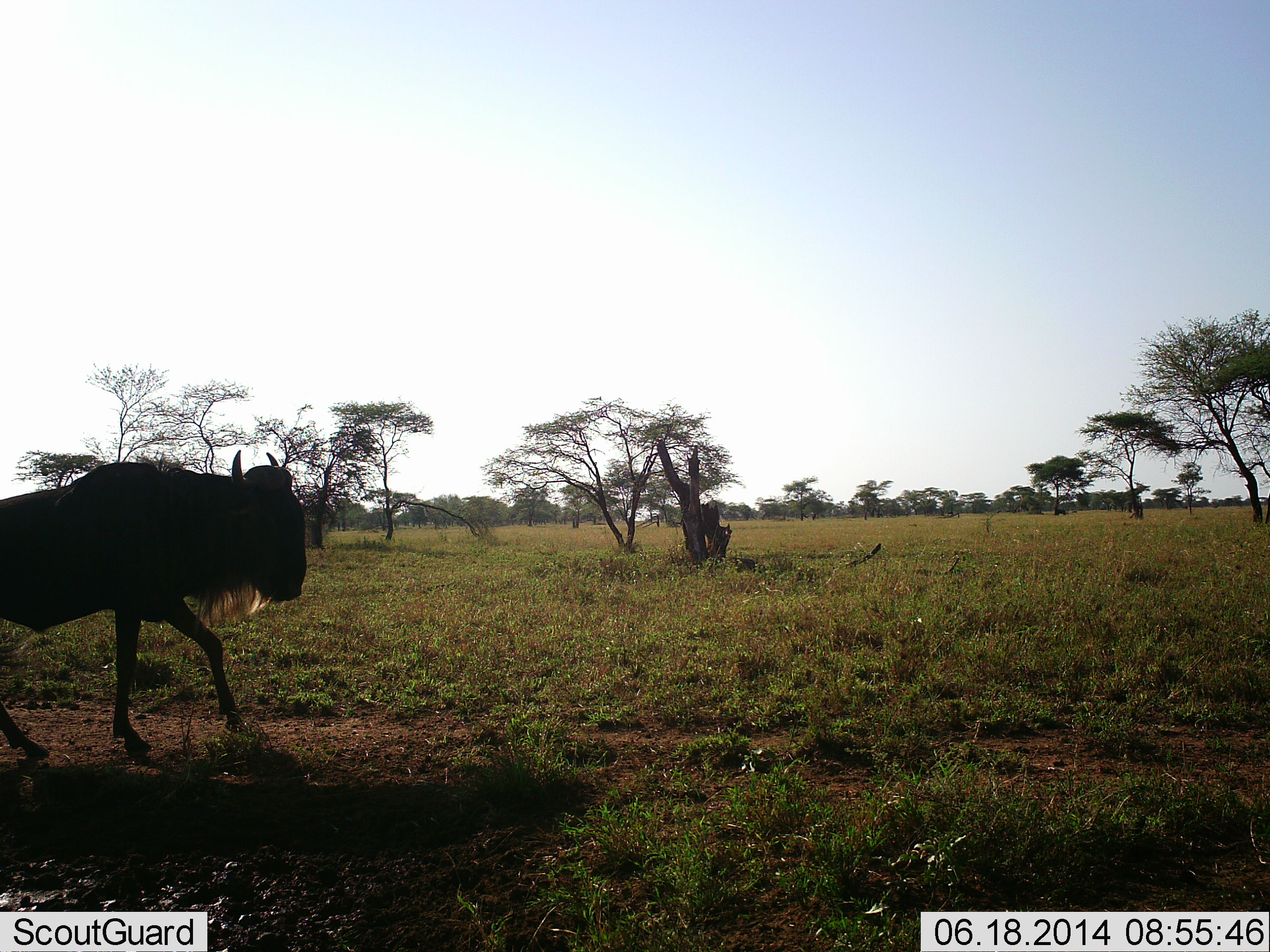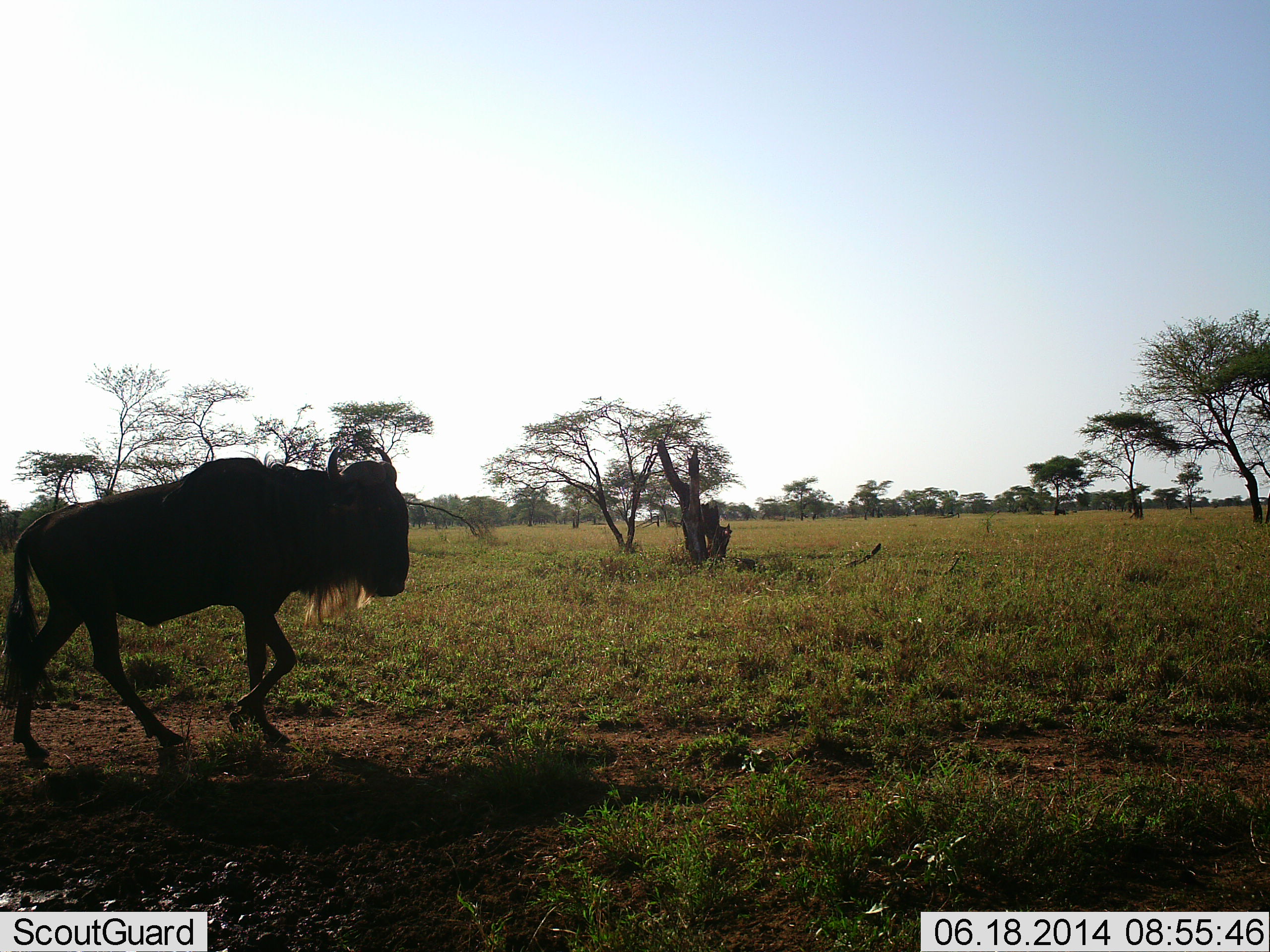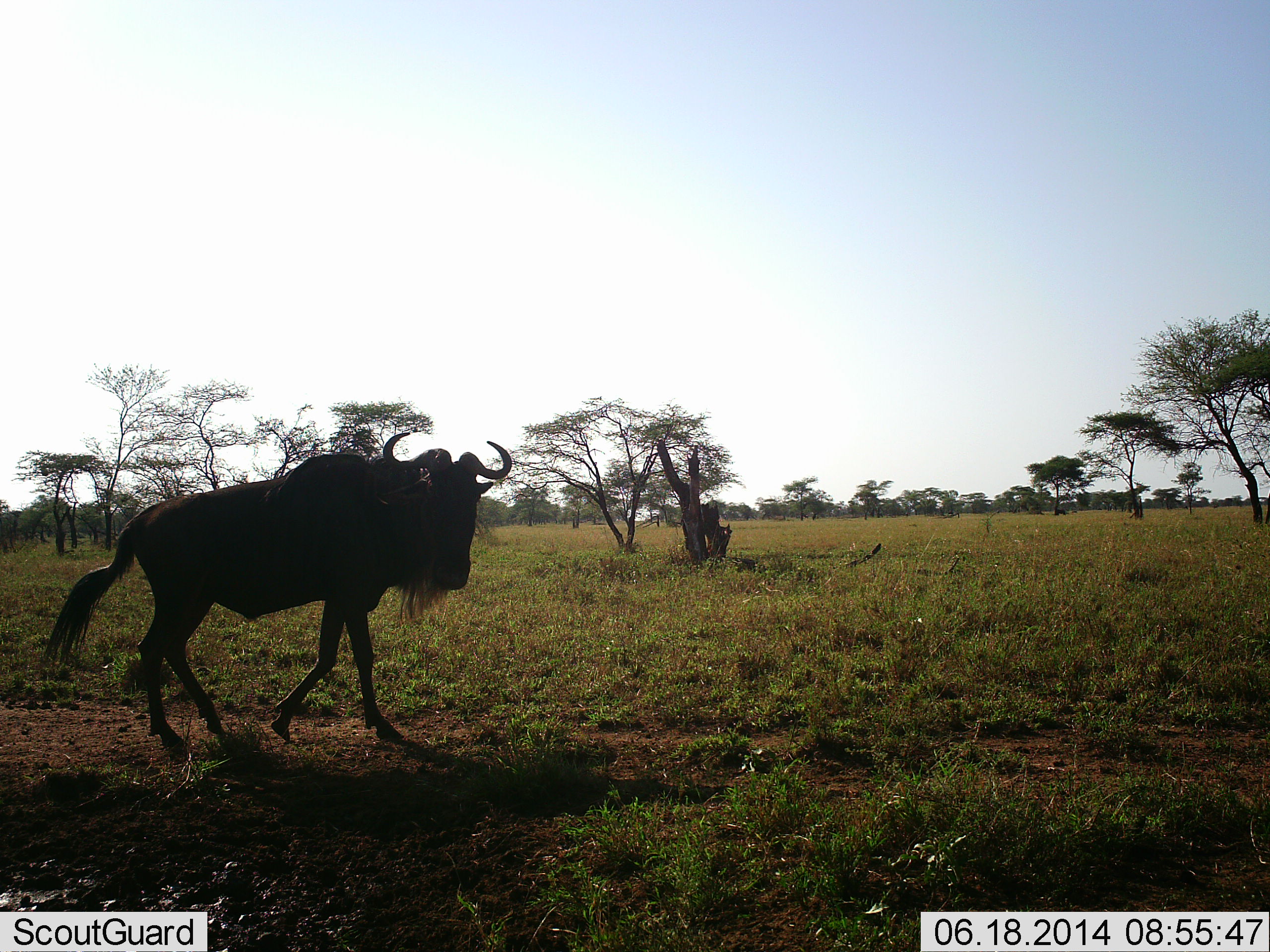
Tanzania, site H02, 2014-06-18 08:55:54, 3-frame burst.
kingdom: Animalia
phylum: Chordata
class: Mammalia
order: Artiodactyla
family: Bovidae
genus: Connochaetes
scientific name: Connochaetes taurinus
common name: blue wildebeest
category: wildebeest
Wildebeest (blue wildebeest) (Connochaetes taurinus), count 1. Behavior (volunteer vote fractions): standing 0%, resting 0%, moving 100%, interacting 0%. Young present (vote fraction): 0%. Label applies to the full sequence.